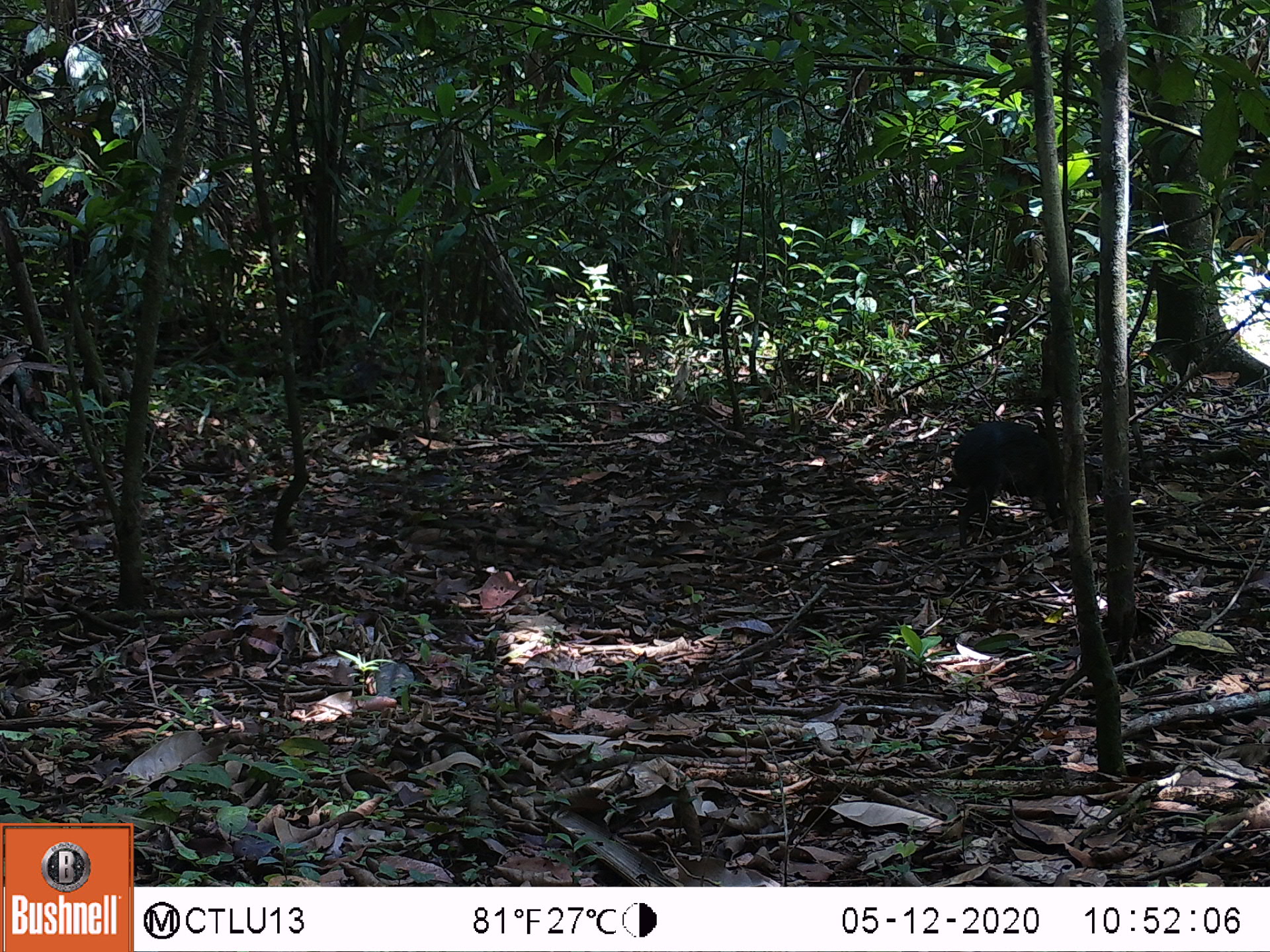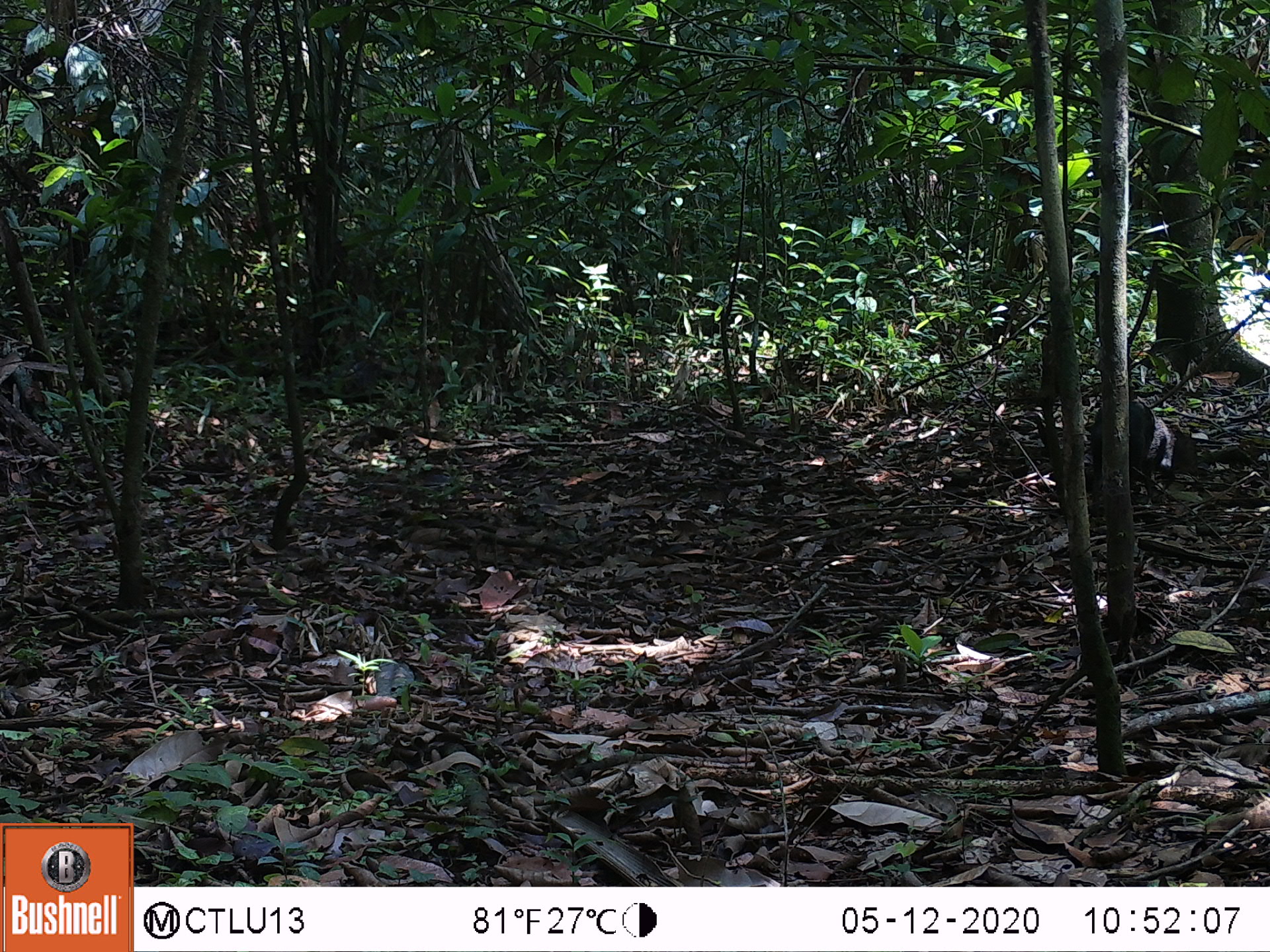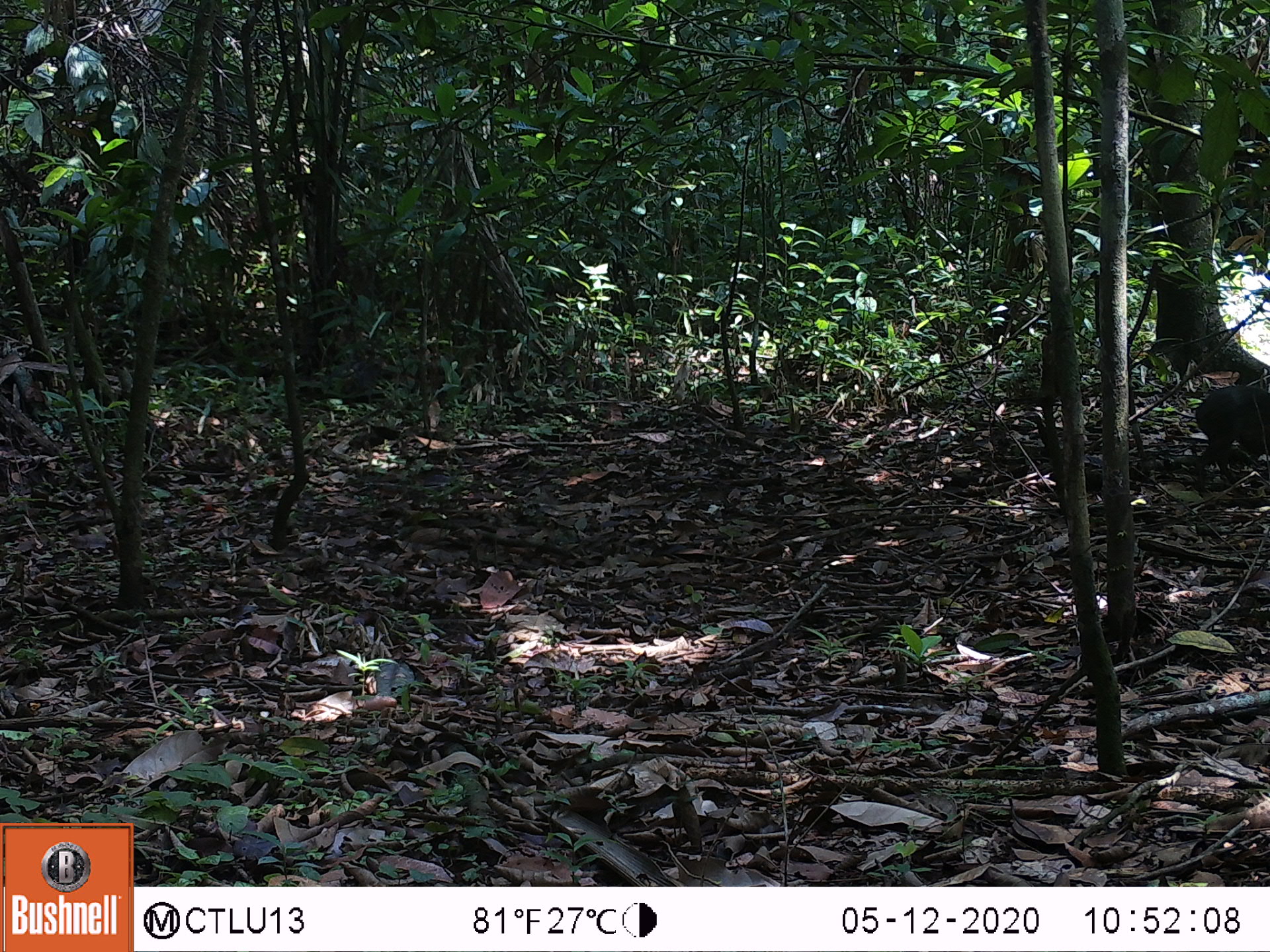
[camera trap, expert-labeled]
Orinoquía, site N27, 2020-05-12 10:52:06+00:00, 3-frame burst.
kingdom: Animalia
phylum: Chordata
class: Mammalia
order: Rodentia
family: Dasyproctidae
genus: Dasyprocta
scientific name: Dasyprocta fuliginosa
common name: black agouti